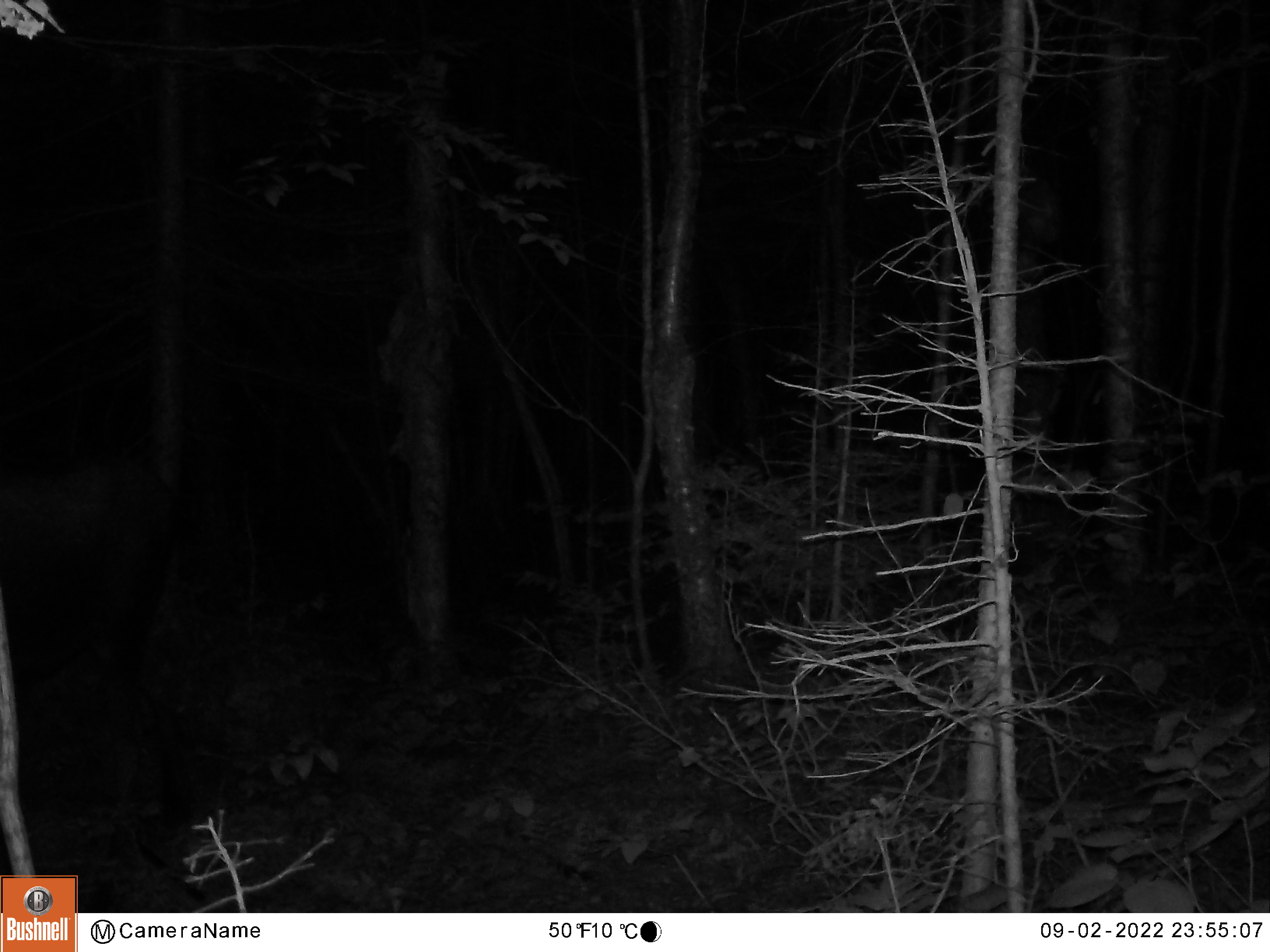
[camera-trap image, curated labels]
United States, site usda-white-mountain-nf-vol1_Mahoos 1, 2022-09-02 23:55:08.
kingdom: Animalia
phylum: Chordata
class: Mammalia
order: Artiodactyla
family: Cervidae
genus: Alces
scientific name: Alces alces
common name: moose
Moose (Alces alces).